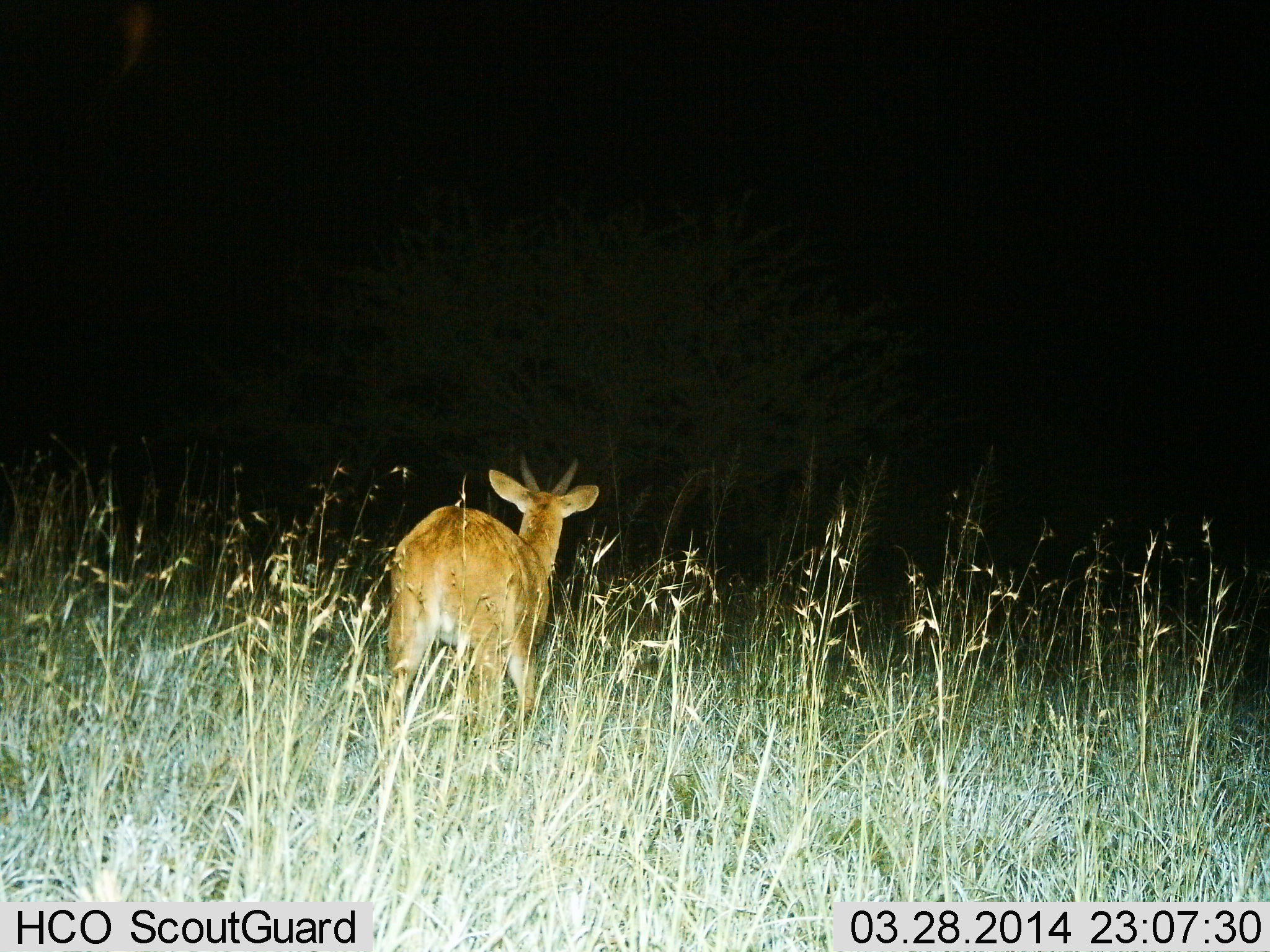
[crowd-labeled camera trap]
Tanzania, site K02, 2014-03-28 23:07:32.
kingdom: Animalia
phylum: Chordata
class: Mammalia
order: Artiodactyla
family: Bovidae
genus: Redunca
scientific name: Redunca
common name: reedbuck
Reedbuck (Redunca), count 1. Behavior (volunteer vote fractions): standing 67%, resting 0%, moving 33%, interacting 0%. Young present (vote fraction): 0%. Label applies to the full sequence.